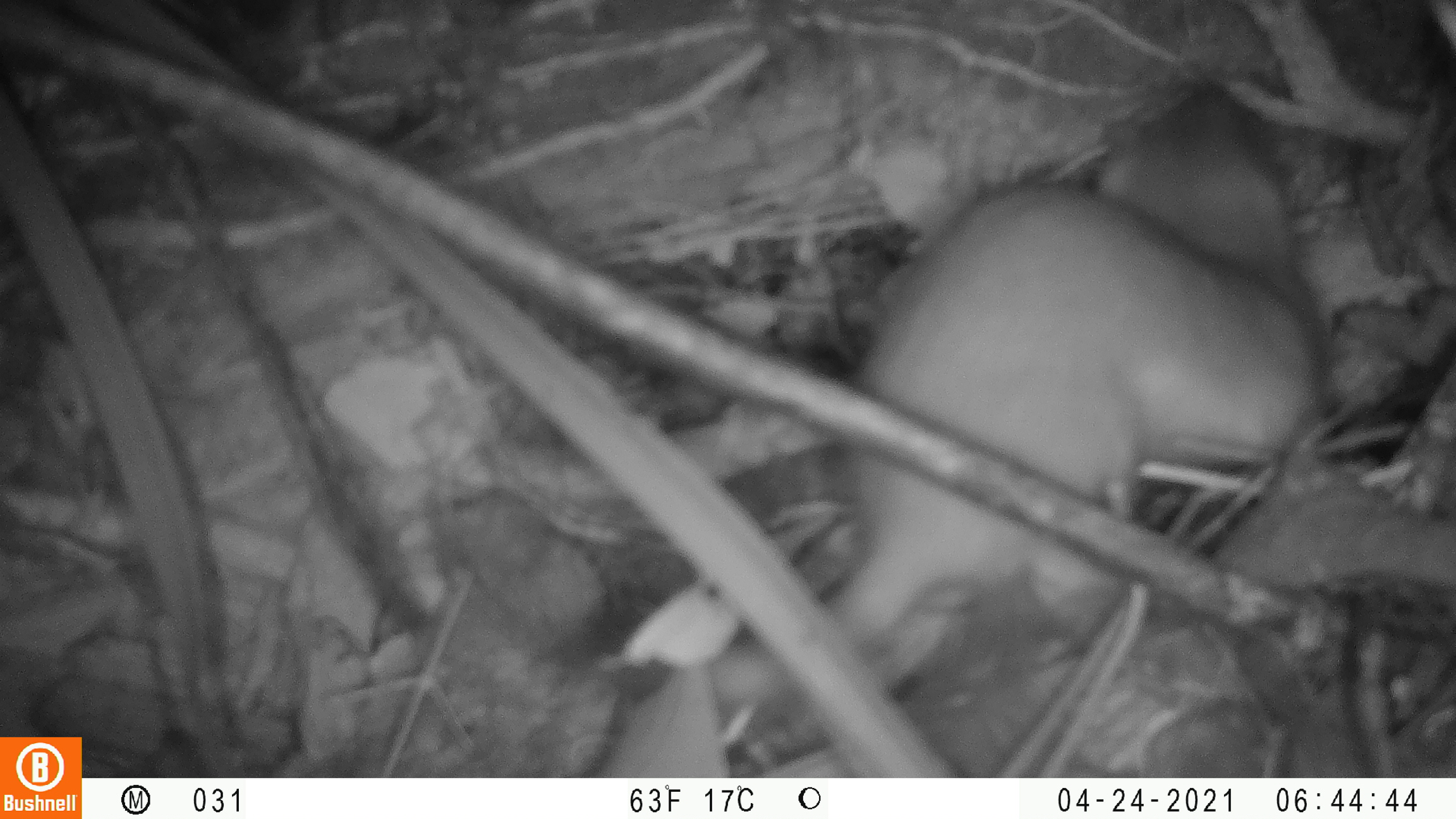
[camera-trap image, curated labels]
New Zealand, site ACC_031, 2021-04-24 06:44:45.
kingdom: Animalia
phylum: Chordata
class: Mammalia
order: Carnivora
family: Mustelidae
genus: Mustela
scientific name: Mustela erminea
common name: stoat